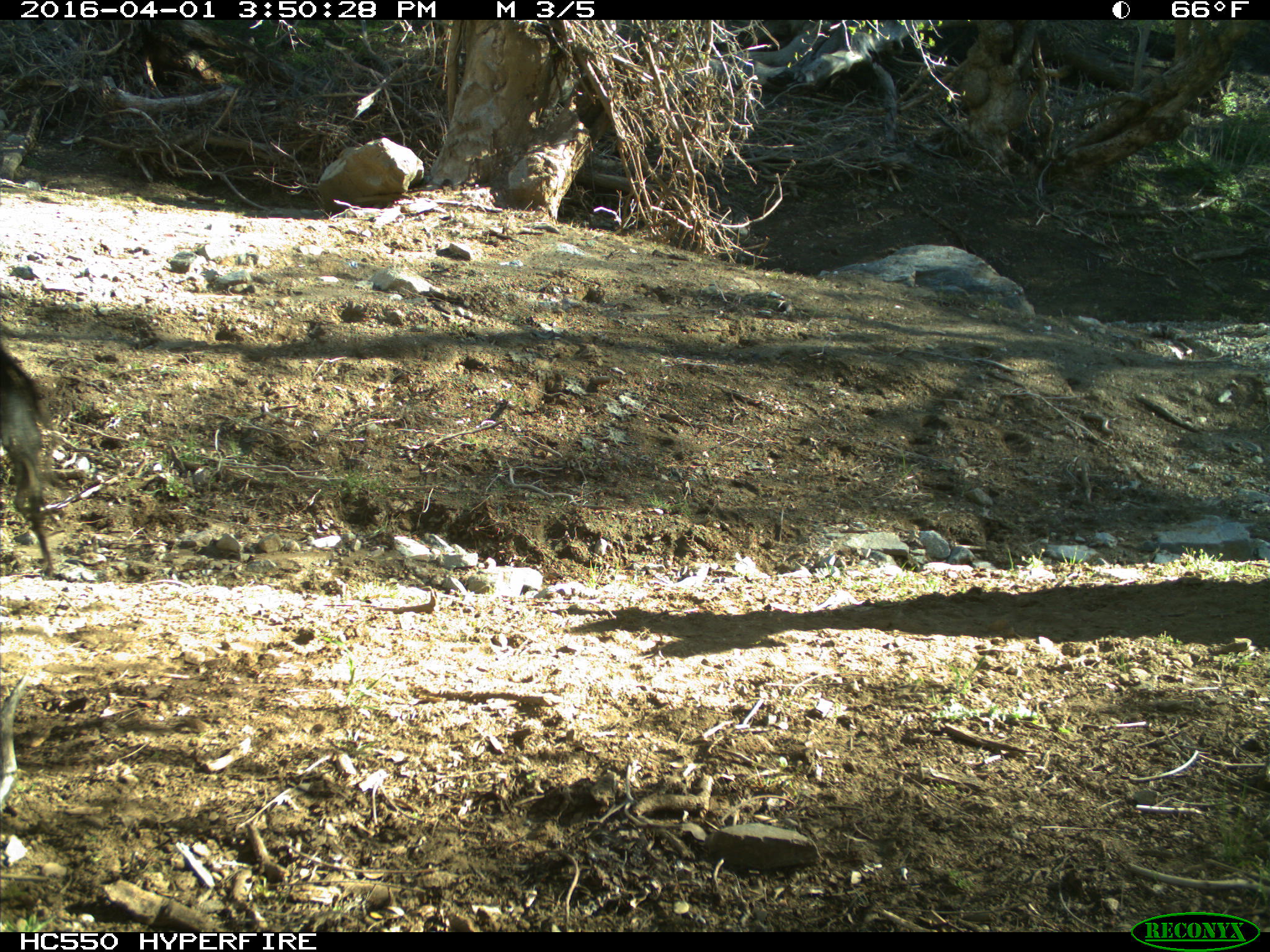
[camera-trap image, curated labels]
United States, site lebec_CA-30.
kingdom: Animalia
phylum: Chordata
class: Mammalia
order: Artiodactyla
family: Bovidae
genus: Bos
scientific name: Bos taurus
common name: domestic cow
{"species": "Bos taurus (domestic cow)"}